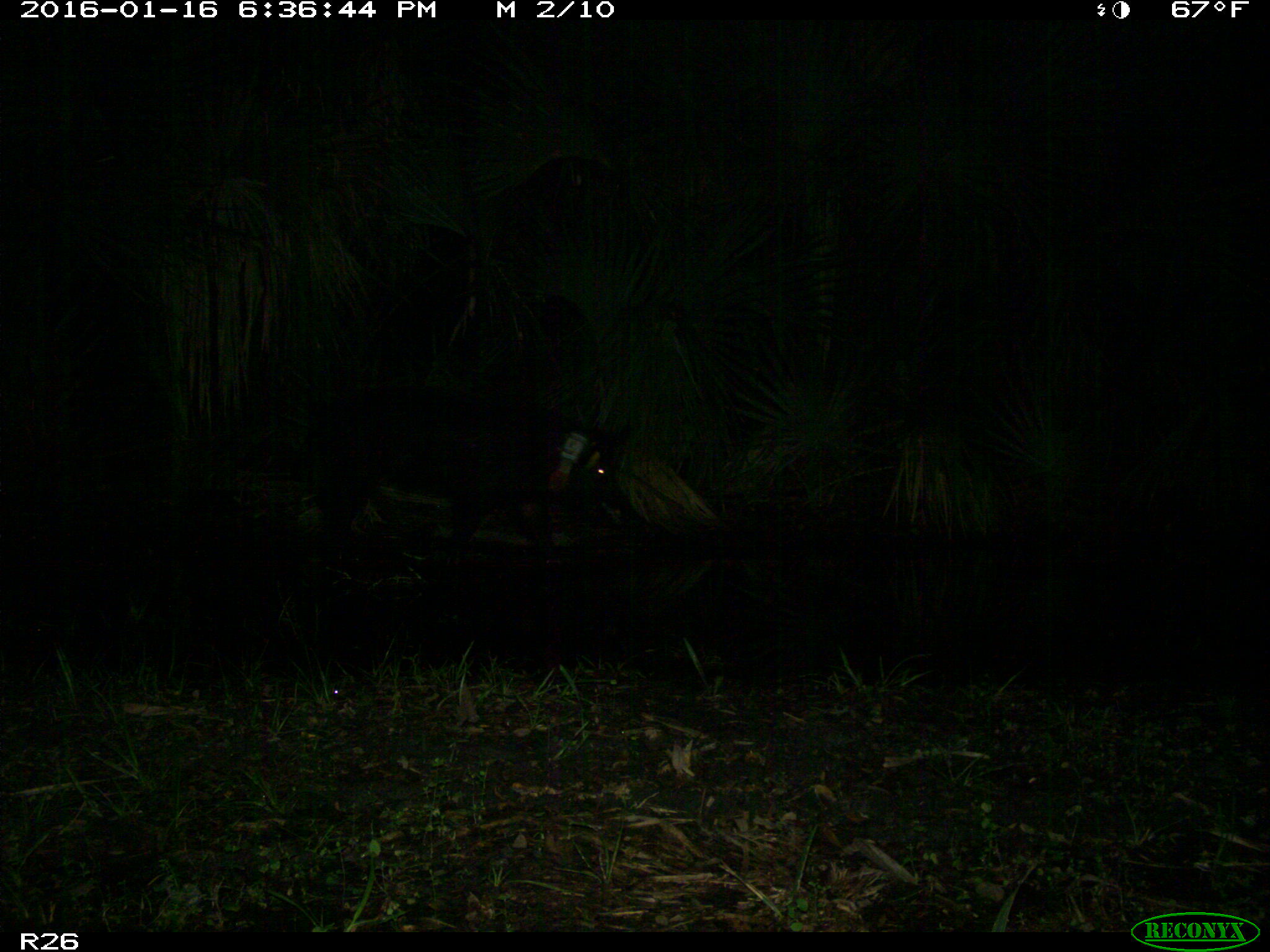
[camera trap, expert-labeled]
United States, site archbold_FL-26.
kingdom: Animalia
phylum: Chordata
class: Mammalia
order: Artiodactyla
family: Suidae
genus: Sus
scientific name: Sus scrofa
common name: wild boar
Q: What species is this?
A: Sus scrofa (wild boar).